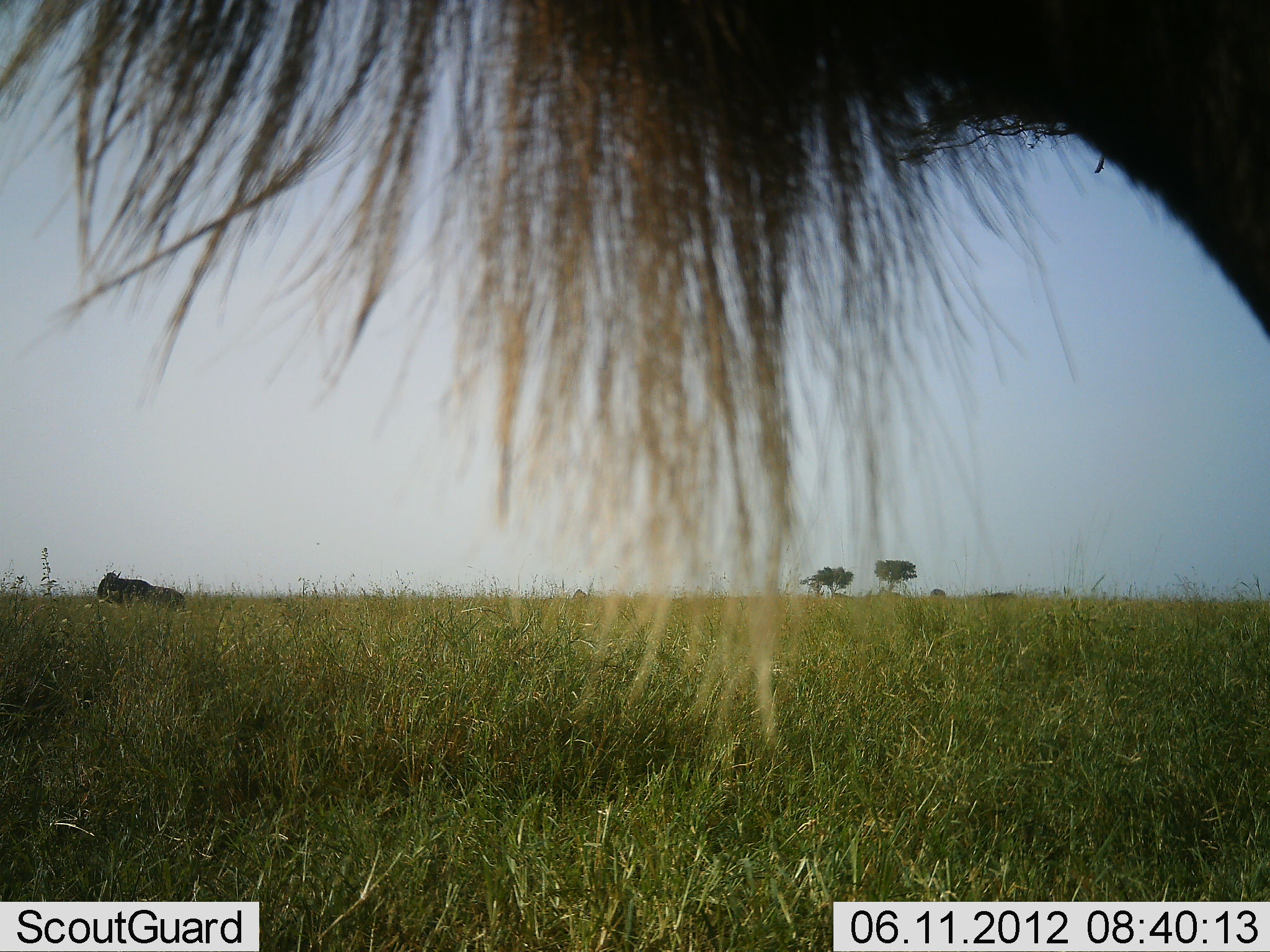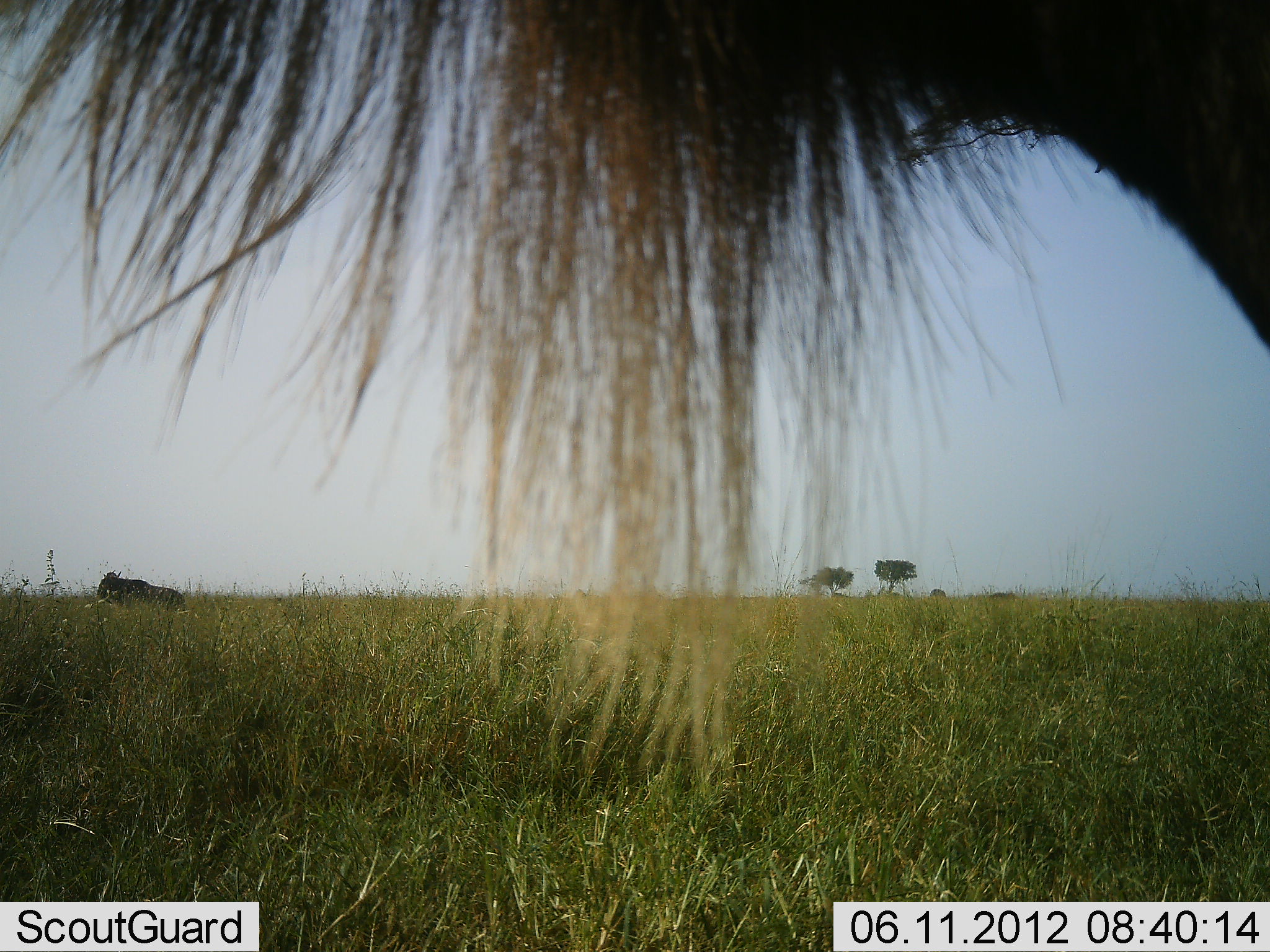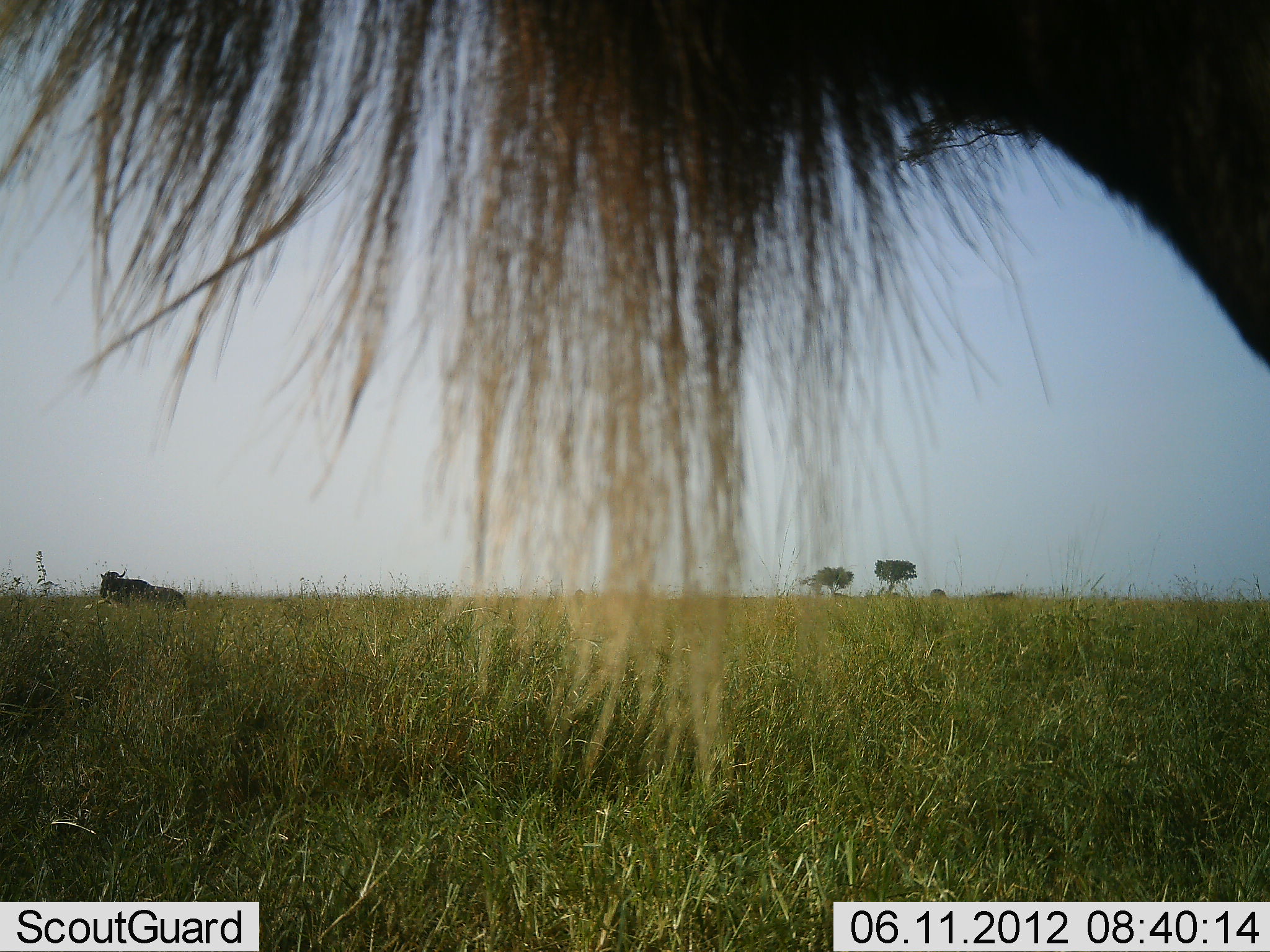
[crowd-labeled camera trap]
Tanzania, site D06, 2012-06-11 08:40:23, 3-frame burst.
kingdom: Animalia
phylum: Chordata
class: Mammalia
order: Artiodactyla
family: Bovidae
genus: Connochaetes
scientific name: Connochaetes taurinus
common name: blue wildebeest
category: wildebeest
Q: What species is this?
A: Wildebeest (blue wildebeest) (Connochaetes taurinus).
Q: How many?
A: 2.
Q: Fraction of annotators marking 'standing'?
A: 100%.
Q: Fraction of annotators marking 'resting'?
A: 10%.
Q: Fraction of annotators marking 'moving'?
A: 0%.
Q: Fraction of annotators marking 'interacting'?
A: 0%.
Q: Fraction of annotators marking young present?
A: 0%.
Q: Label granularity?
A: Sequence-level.